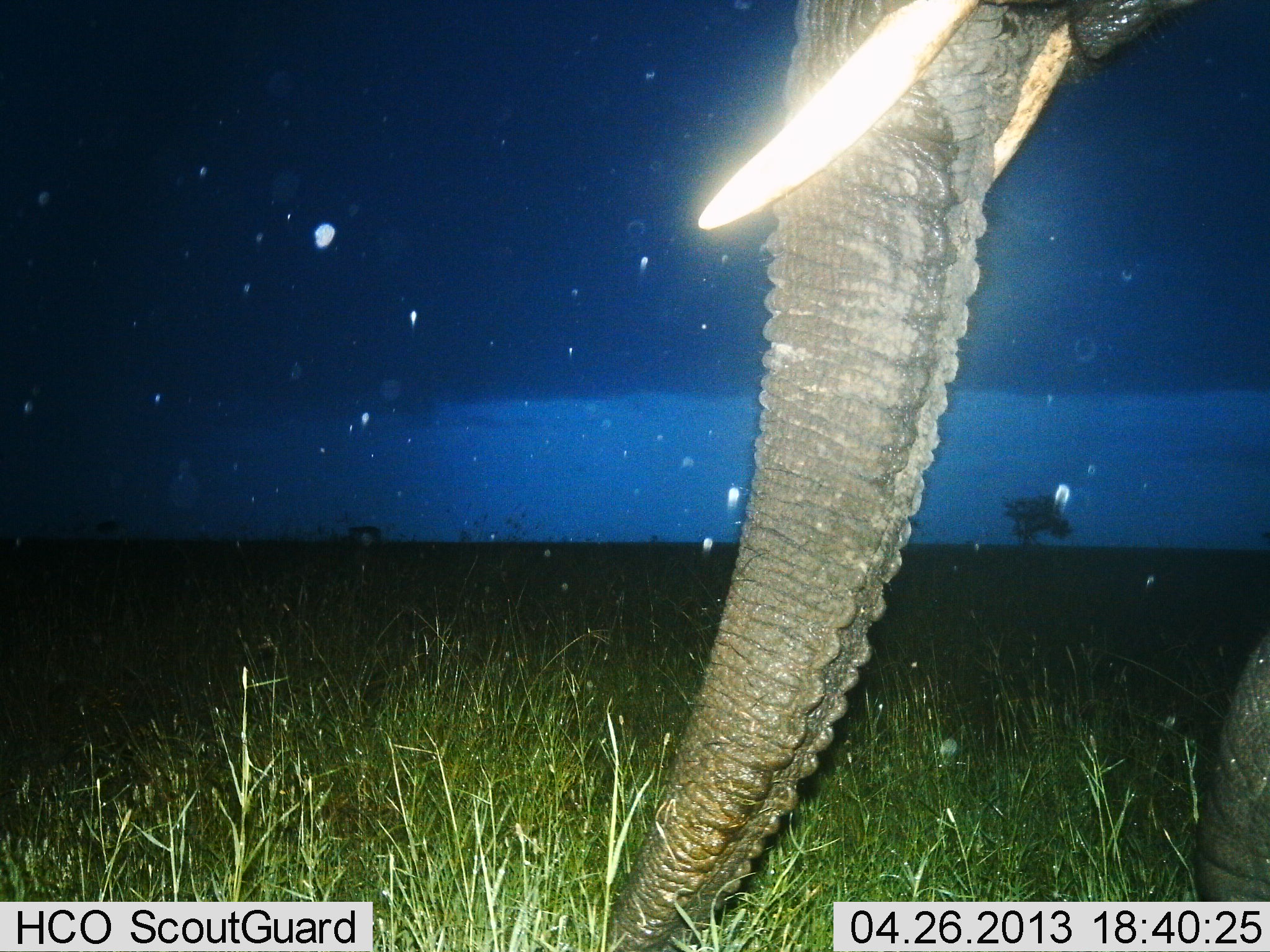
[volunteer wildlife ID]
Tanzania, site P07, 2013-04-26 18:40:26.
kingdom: Animalia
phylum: Chordata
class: Mammalia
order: Proboscidea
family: Elephantidae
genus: Loxodonta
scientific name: Loxodonta africana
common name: african bush elephant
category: elephant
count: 1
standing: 43%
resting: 0%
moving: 48%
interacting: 0%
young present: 0%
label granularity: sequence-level